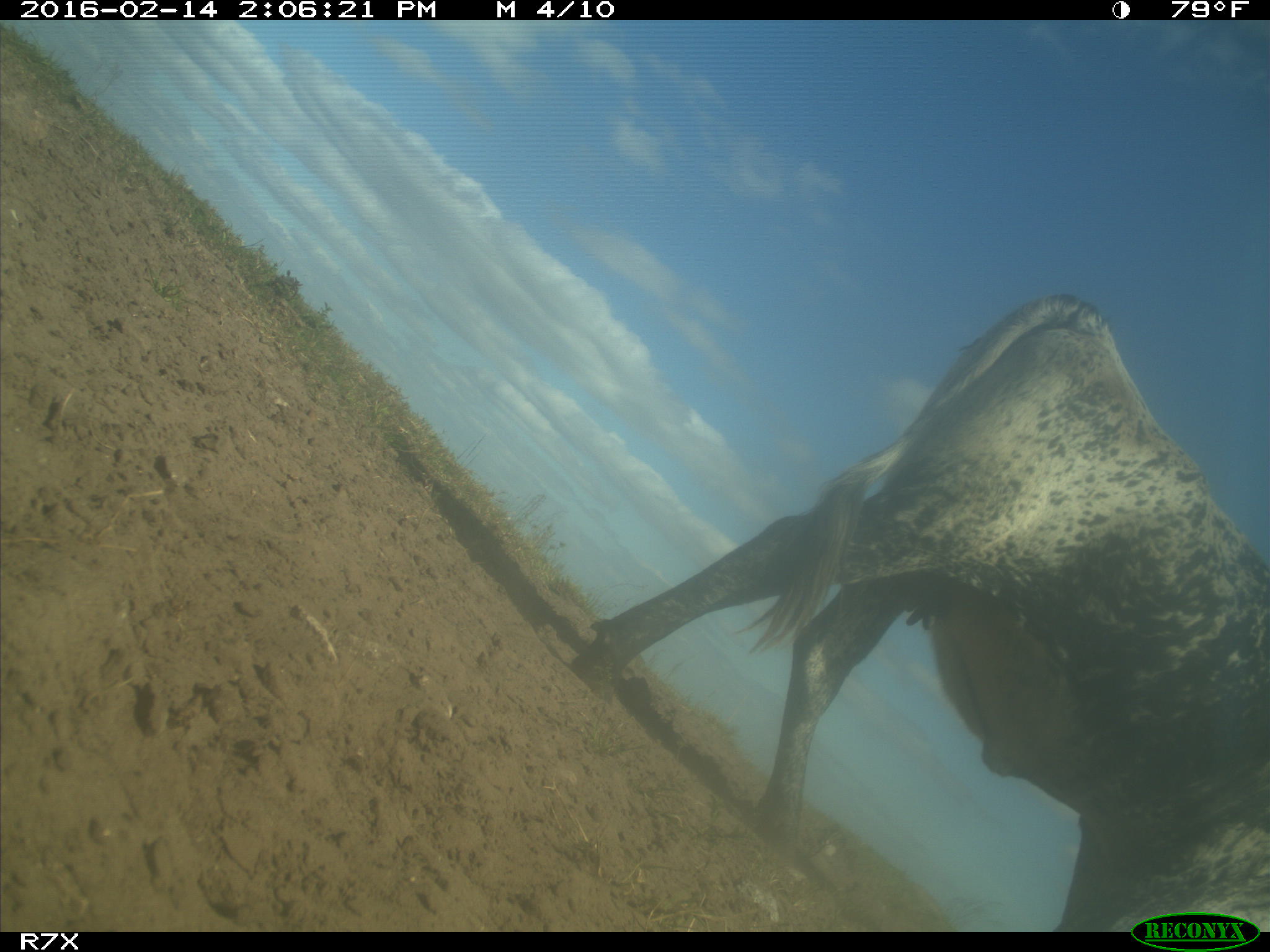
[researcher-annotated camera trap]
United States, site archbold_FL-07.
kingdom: Animalia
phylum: Chordata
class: Mammalia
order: Artiodactyla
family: Bovidae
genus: Bos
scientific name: Bos taurus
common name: domestic cow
Bos taurus (domestic cow).